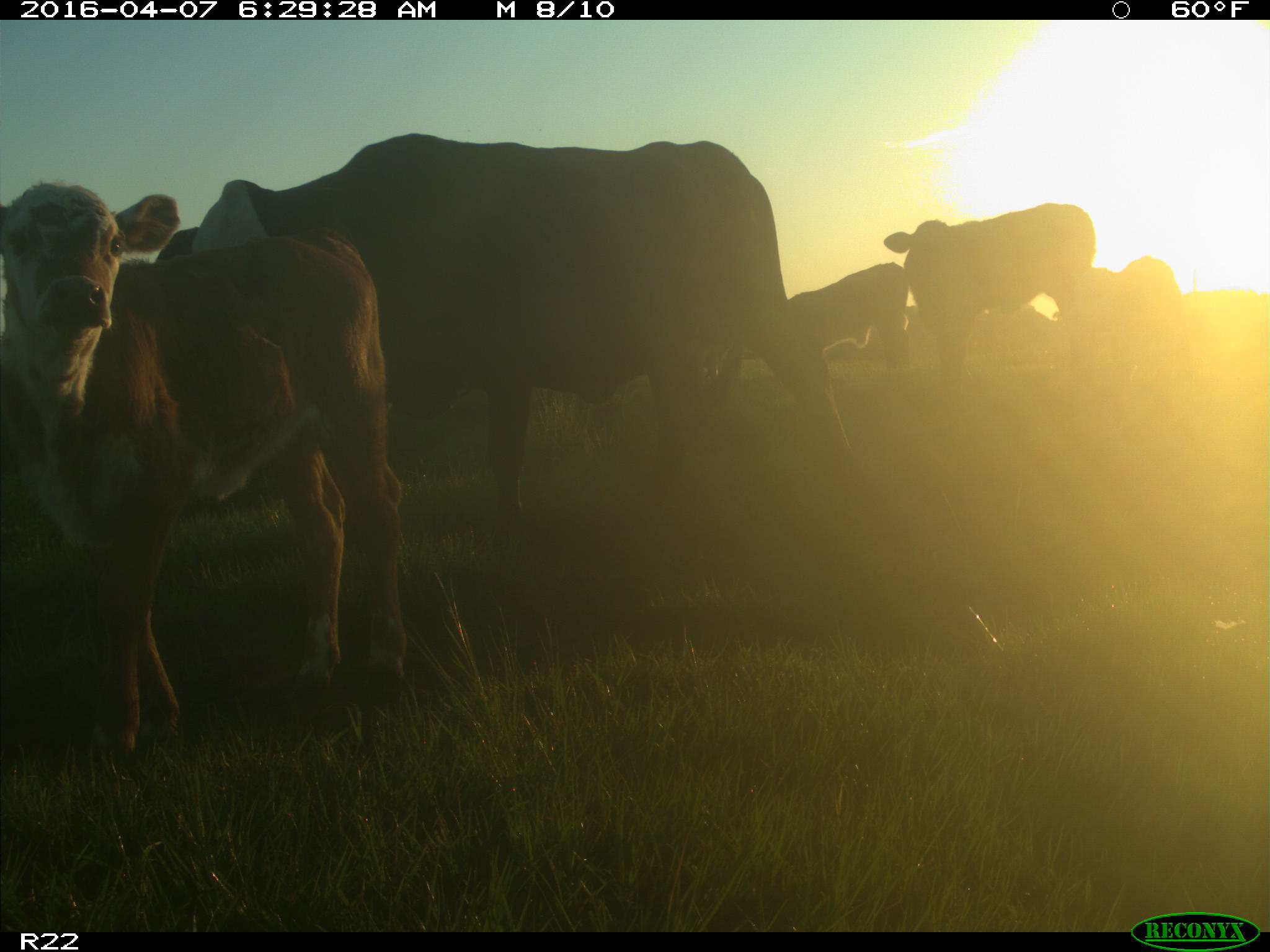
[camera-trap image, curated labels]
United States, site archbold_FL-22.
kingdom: Animalia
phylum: Chordata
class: Mammalia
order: Artiodactyla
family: Bovidae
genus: Bos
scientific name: Bos taurus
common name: domestic cow